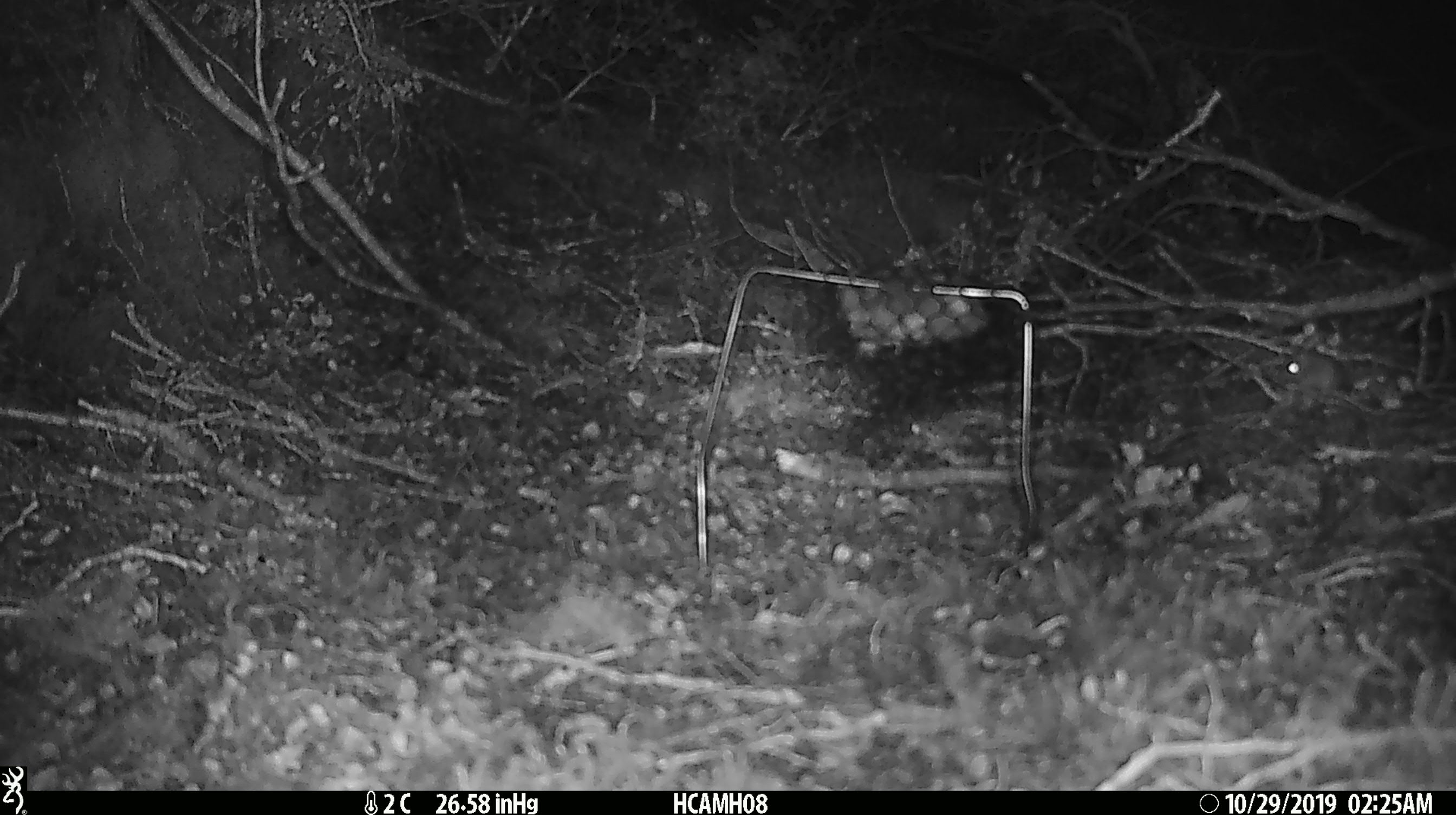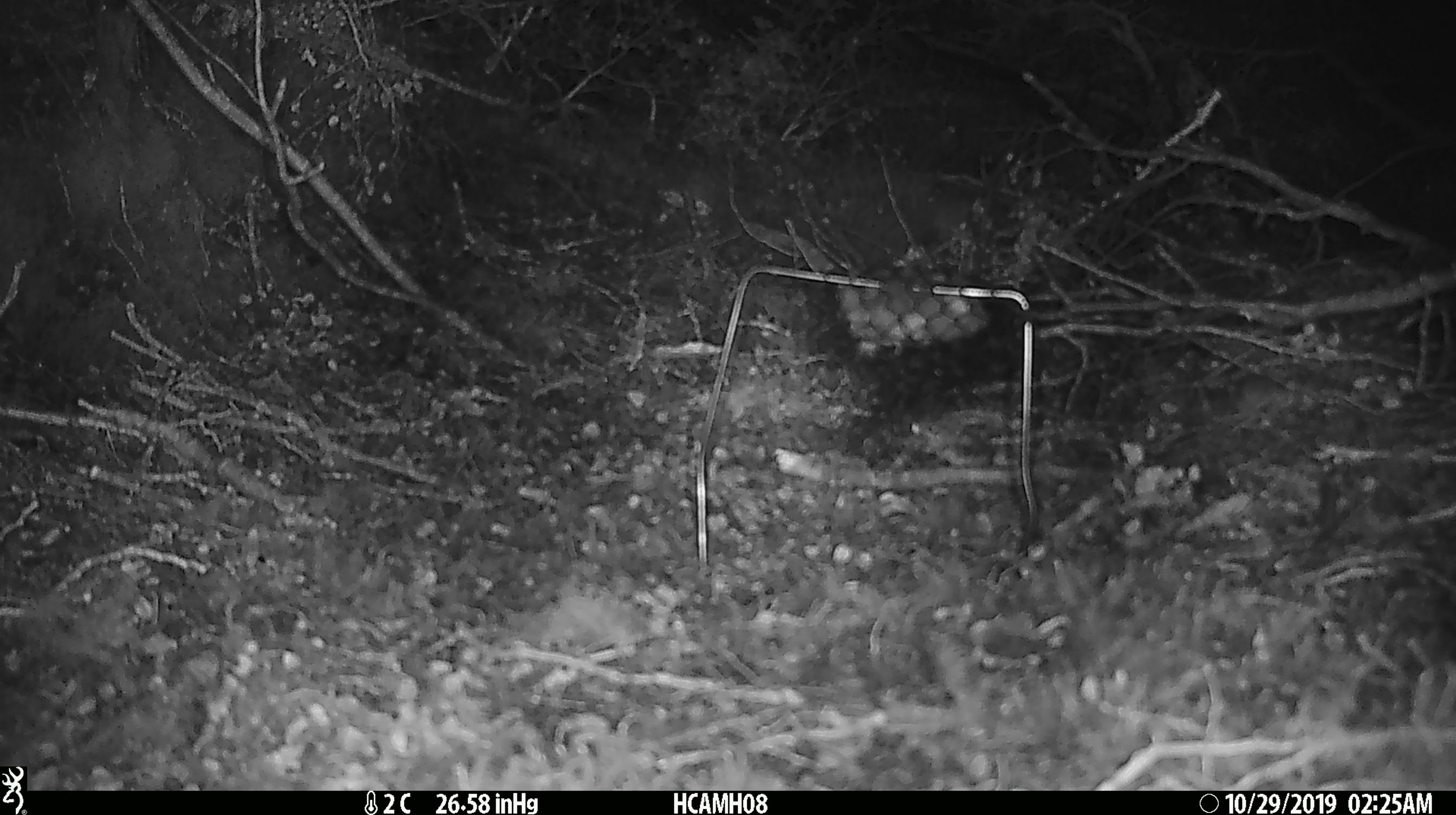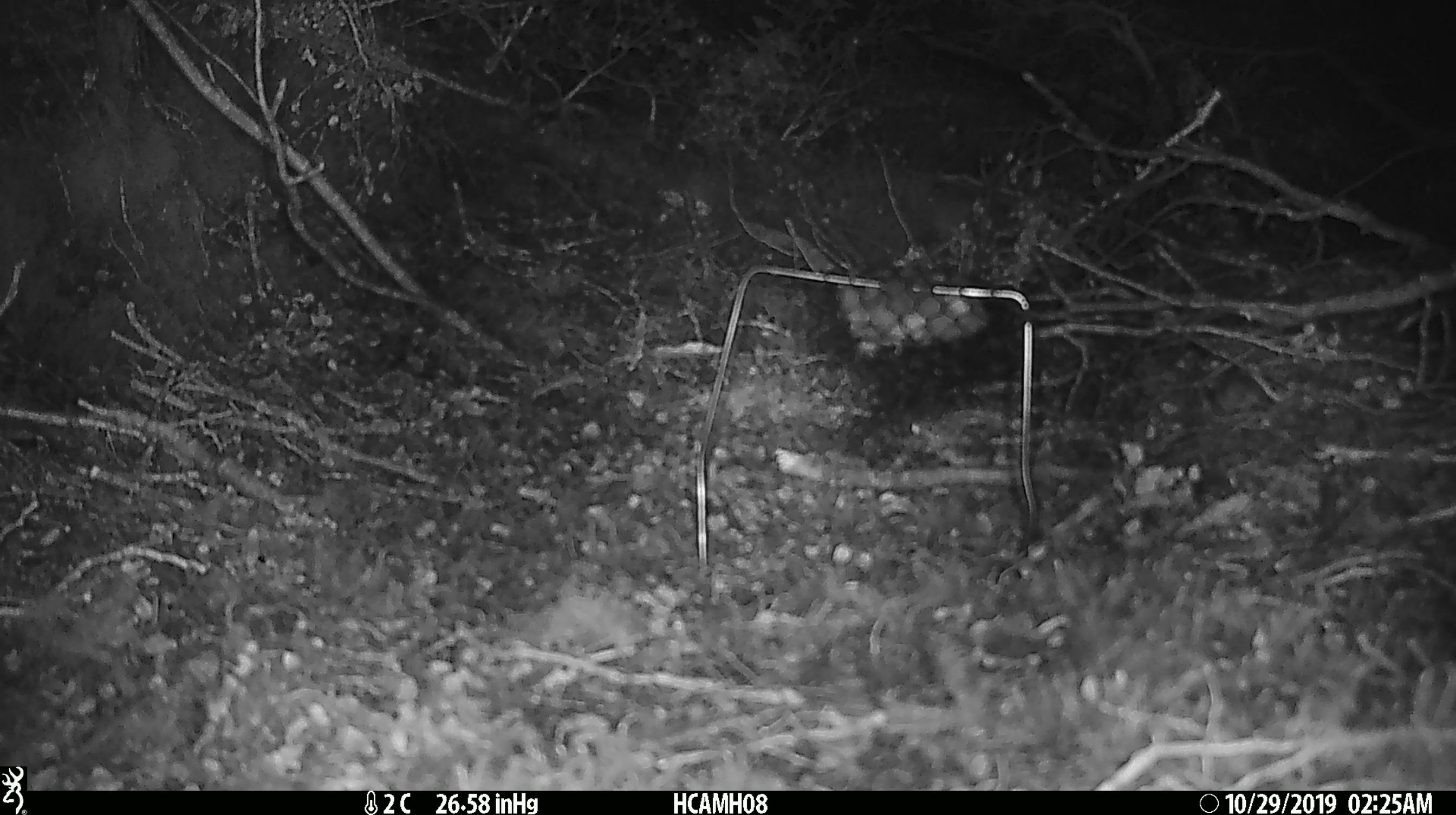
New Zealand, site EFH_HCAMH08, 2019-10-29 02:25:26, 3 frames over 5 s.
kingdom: Animalia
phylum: Chordata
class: Mammalia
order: Rodentia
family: Muridae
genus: Mus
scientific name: Mus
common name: mouse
Mouse (Mus).